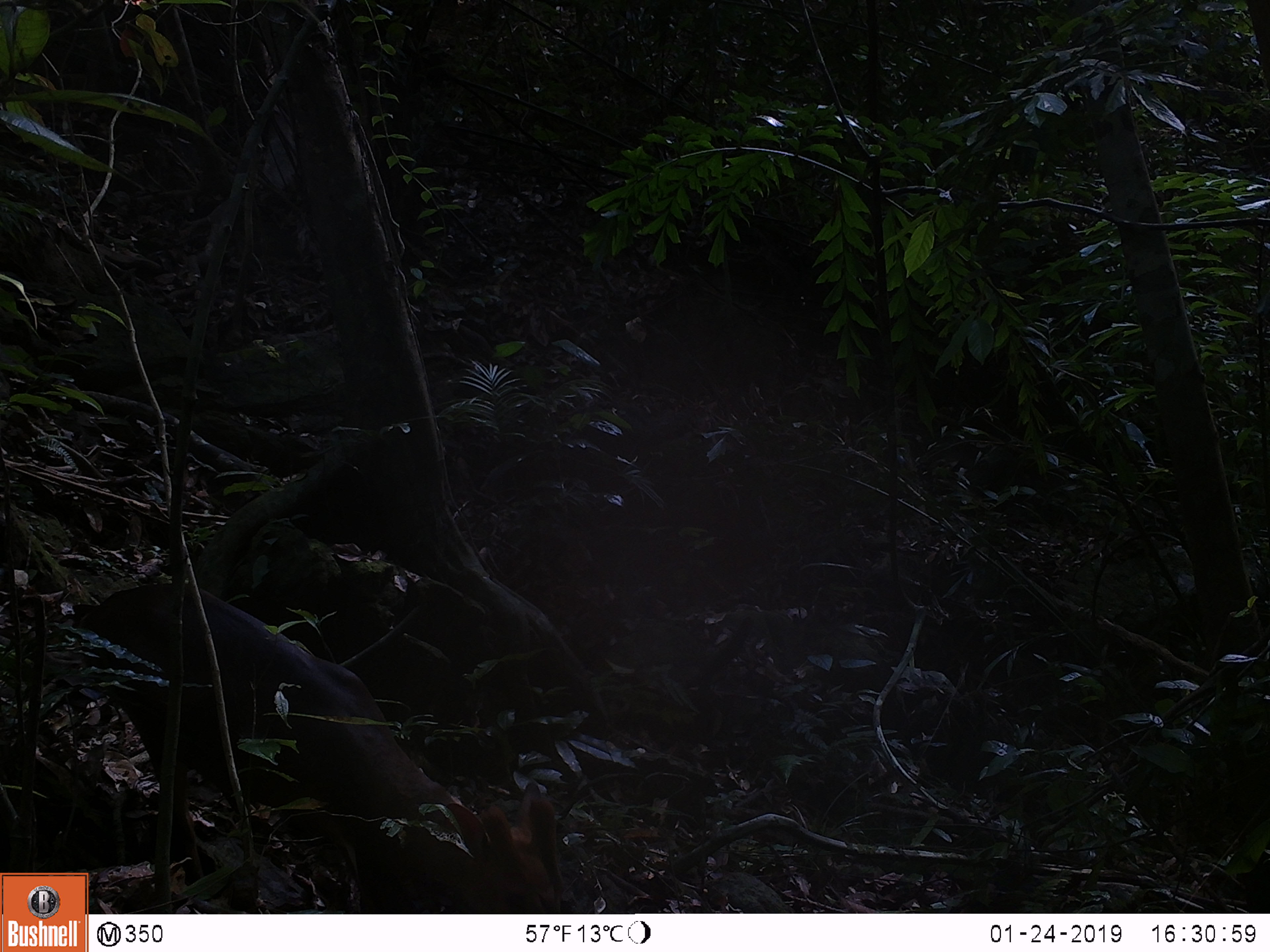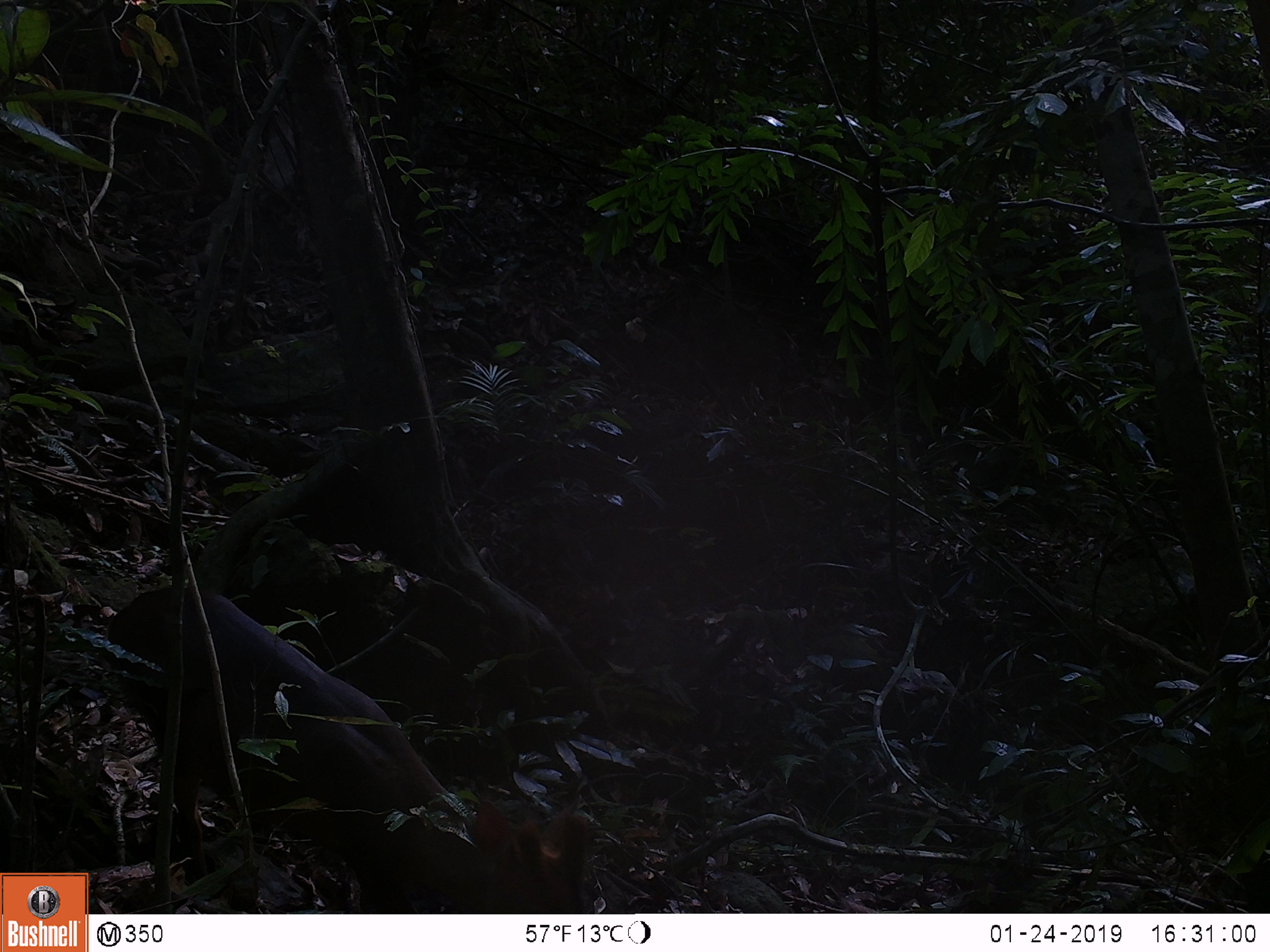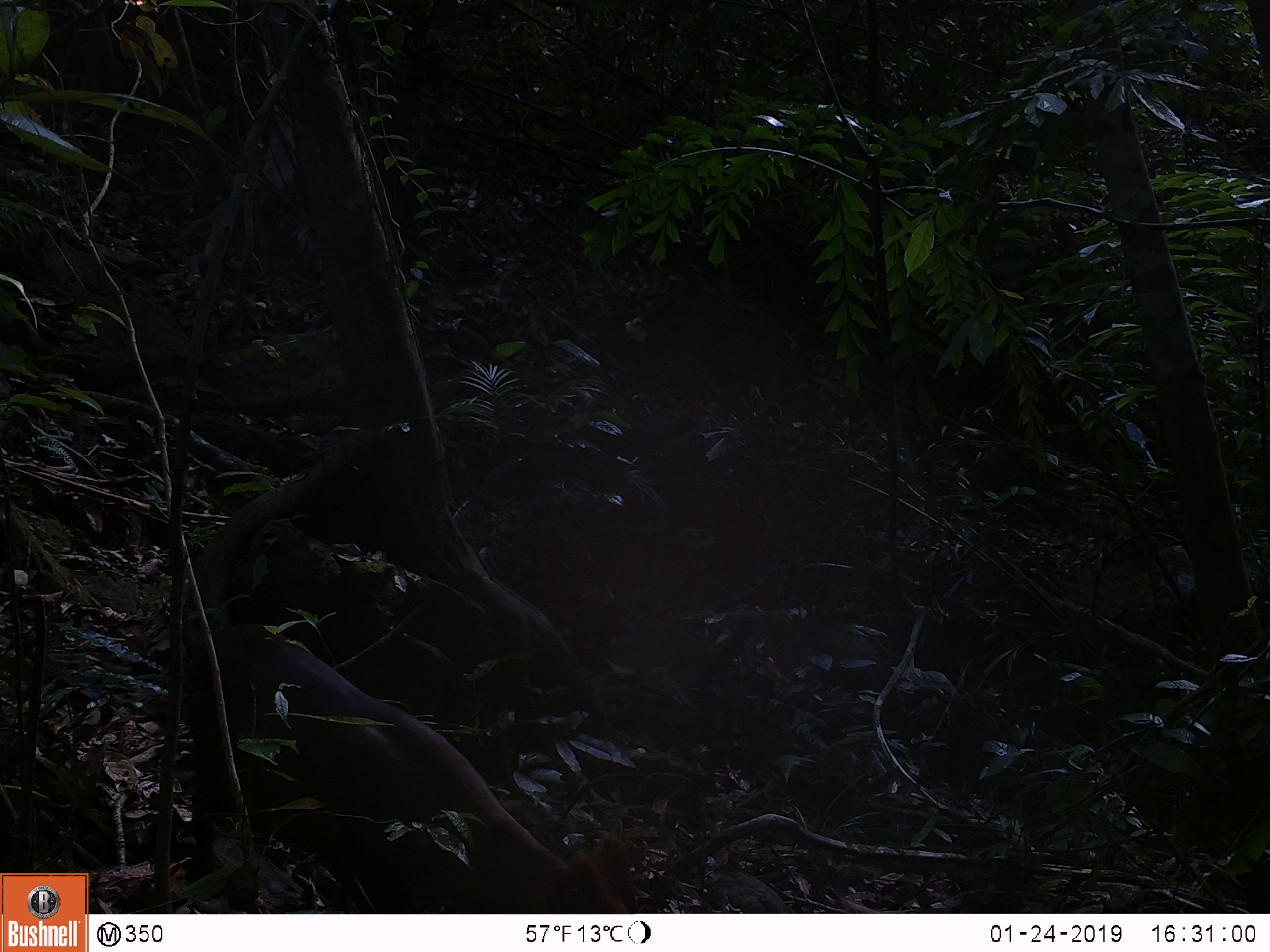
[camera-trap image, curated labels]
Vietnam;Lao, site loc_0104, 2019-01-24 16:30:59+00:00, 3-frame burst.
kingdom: Animalia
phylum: Chordata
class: Mammalia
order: Artiodactyla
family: Cervidae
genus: Muntiacus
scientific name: Muntiacus rooseveltorum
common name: roosevelt's muntjac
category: roosevelts muntjac group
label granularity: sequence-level